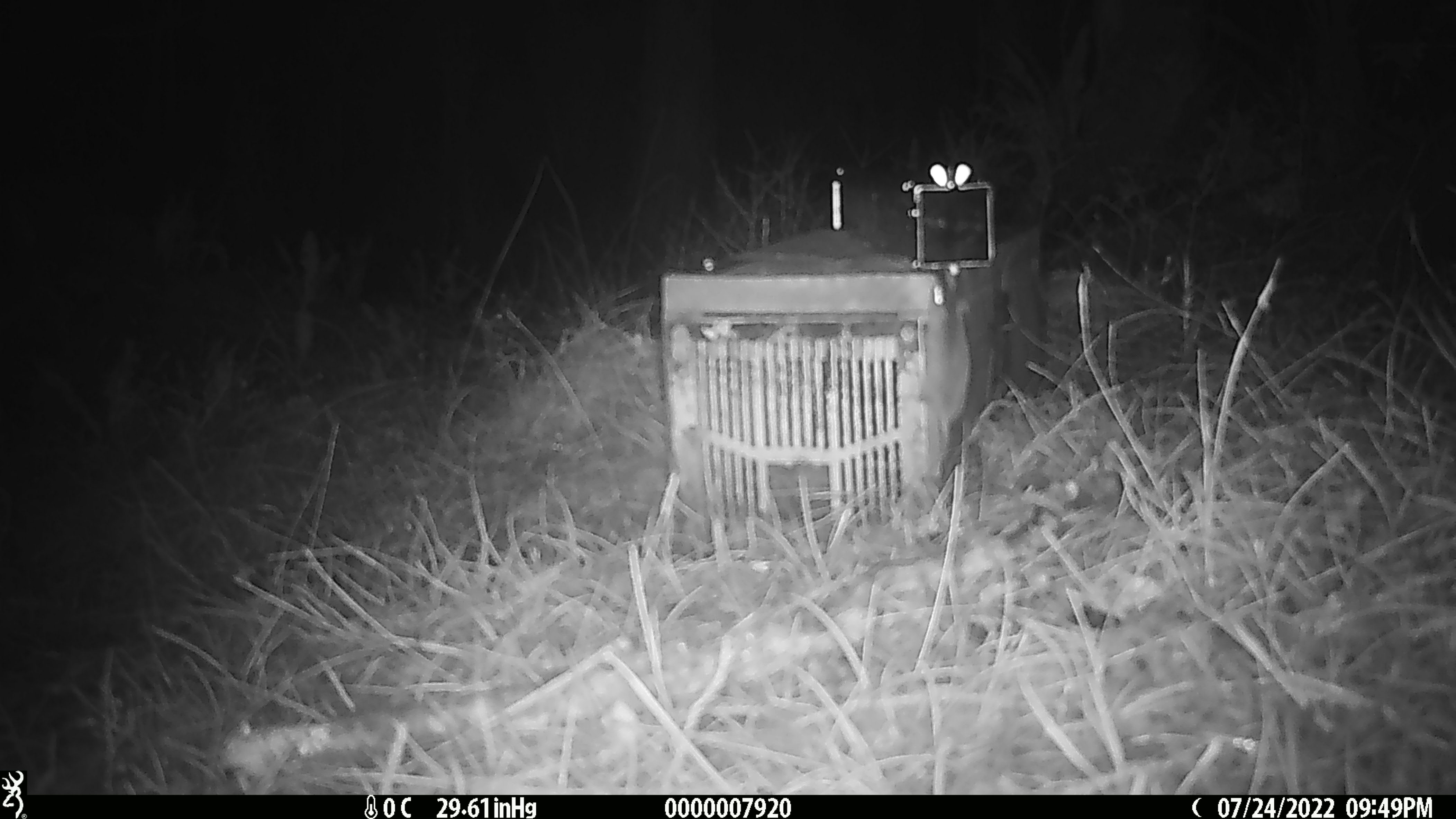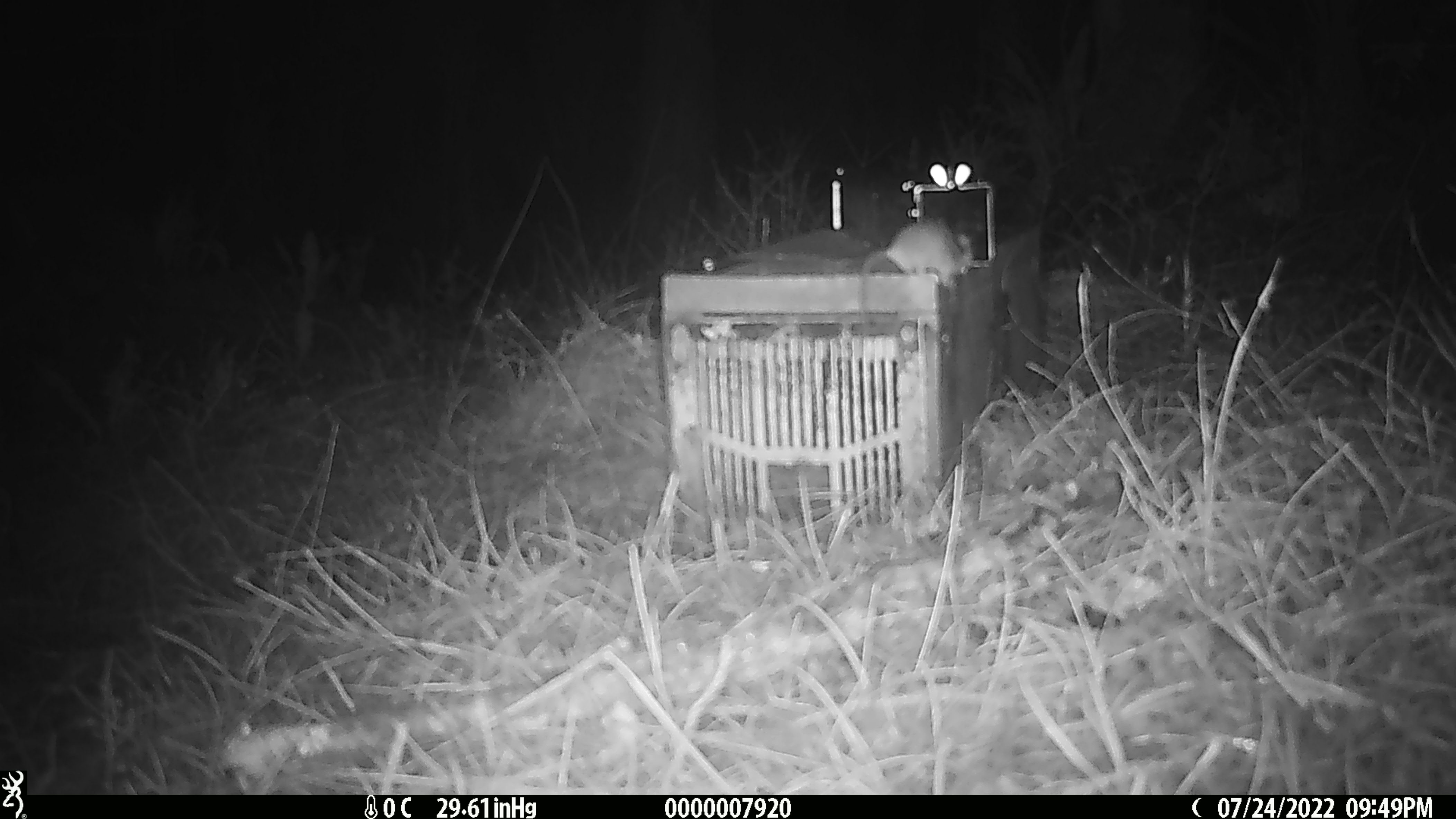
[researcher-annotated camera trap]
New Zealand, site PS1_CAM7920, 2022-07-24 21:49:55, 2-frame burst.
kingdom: Animalia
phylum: Chordata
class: Mammalia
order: Rodentia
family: Muridae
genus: Mus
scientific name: Mus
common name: mouse